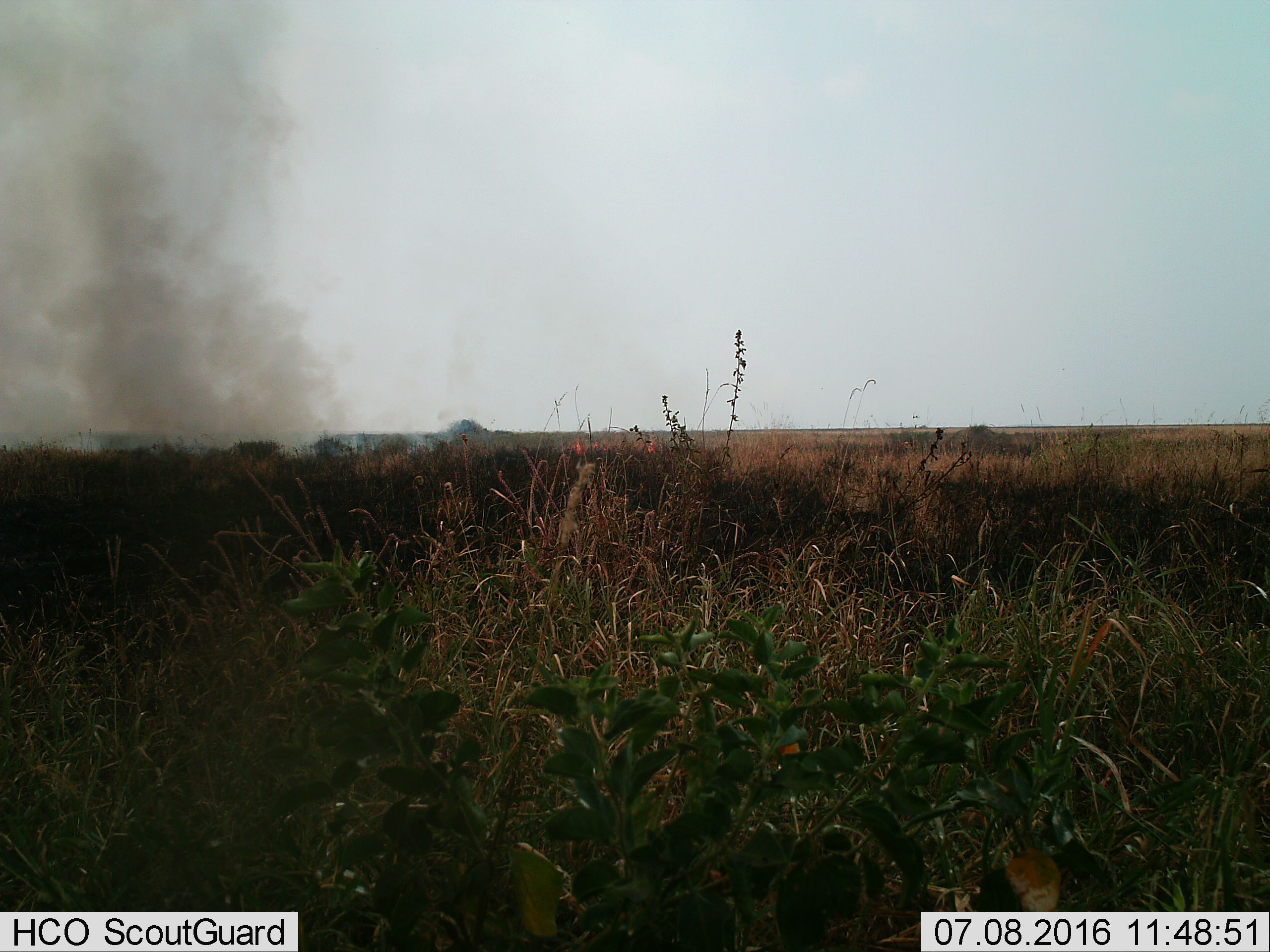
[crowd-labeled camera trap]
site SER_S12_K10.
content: unidentified animal